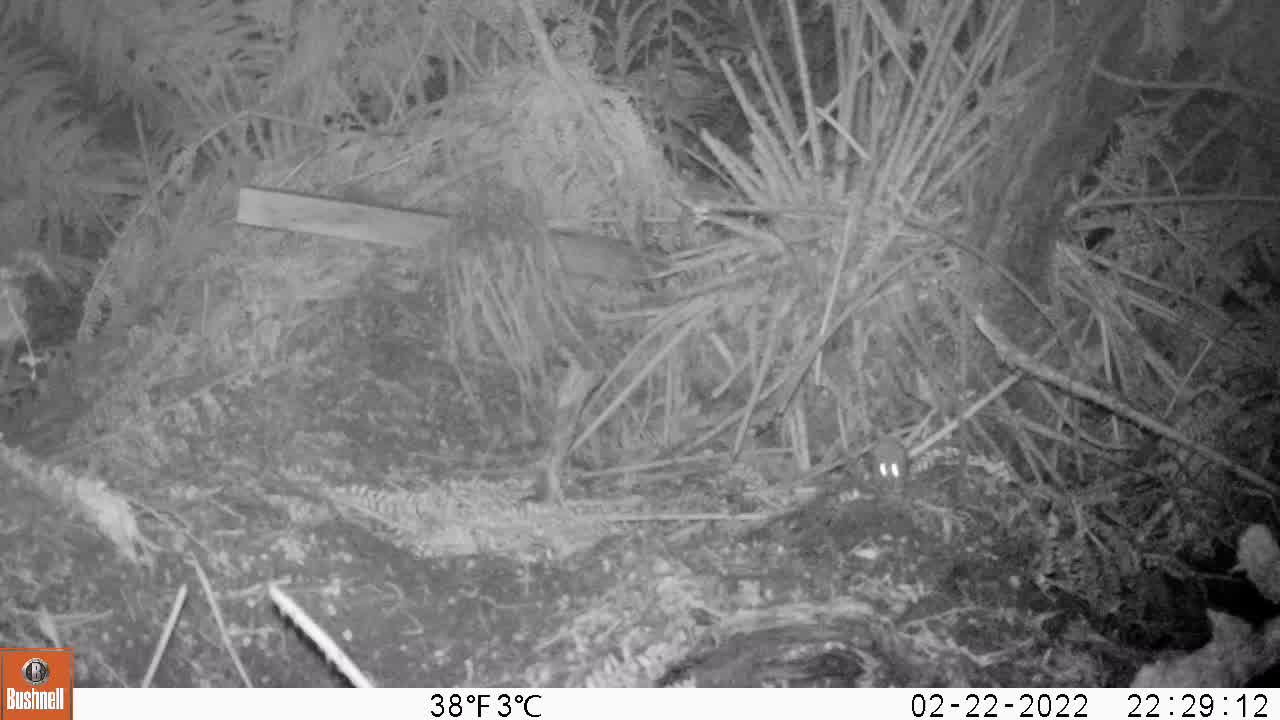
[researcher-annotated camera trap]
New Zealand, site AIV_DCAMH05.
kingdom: Animalia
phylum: Chordata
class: Mammalia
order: Rodentia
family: Muridae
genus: Mus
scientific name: Mus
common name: mouse